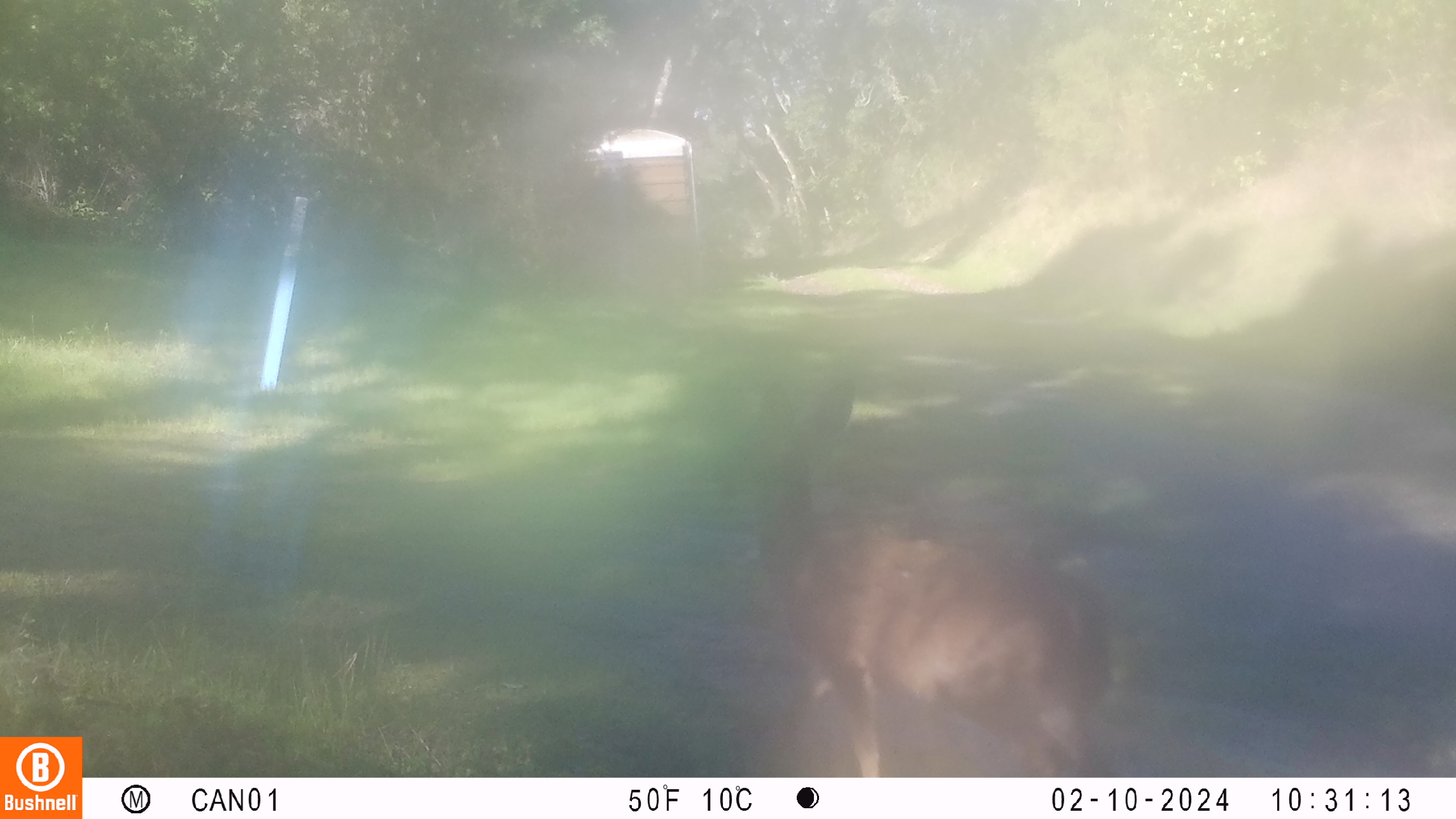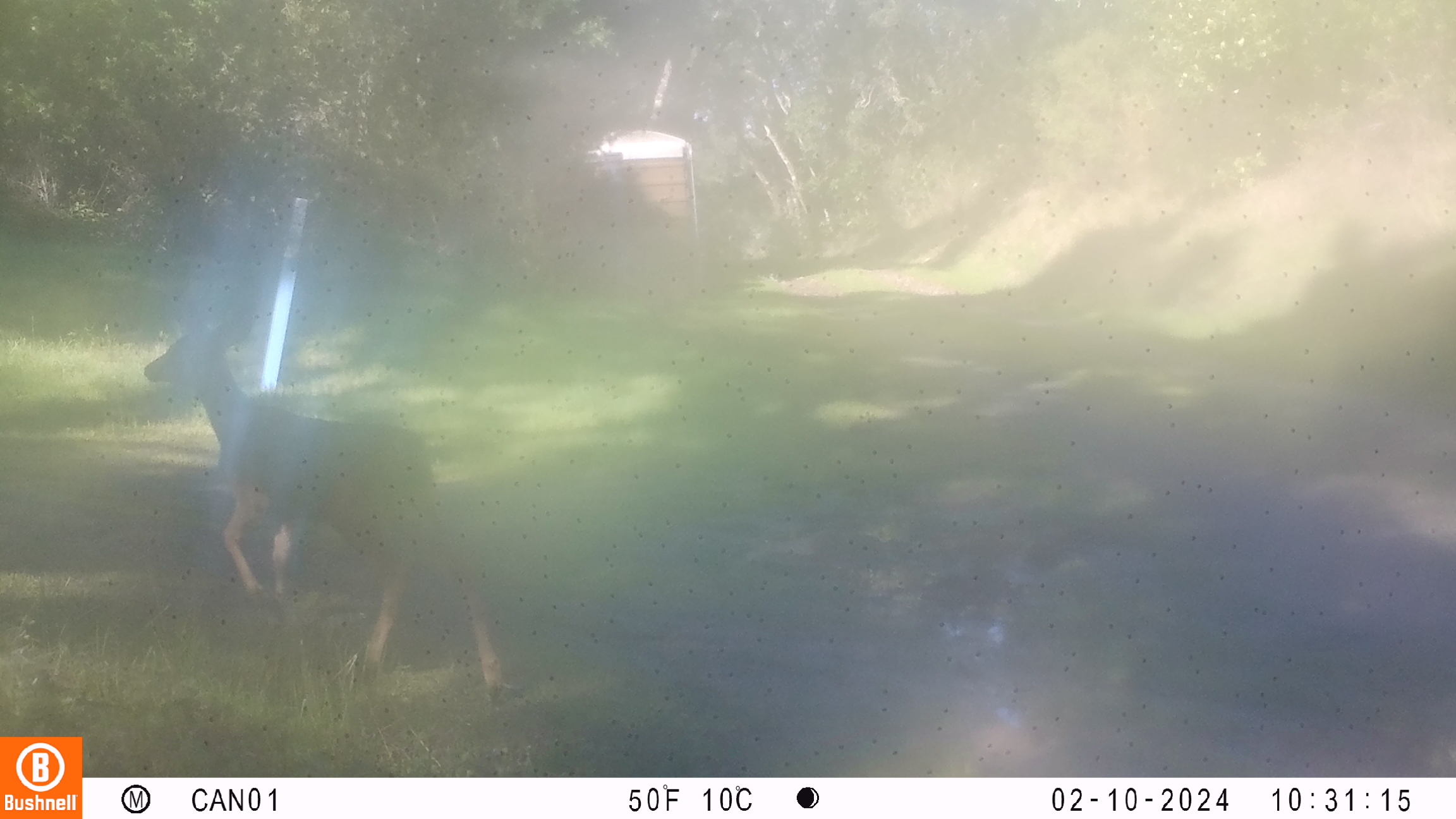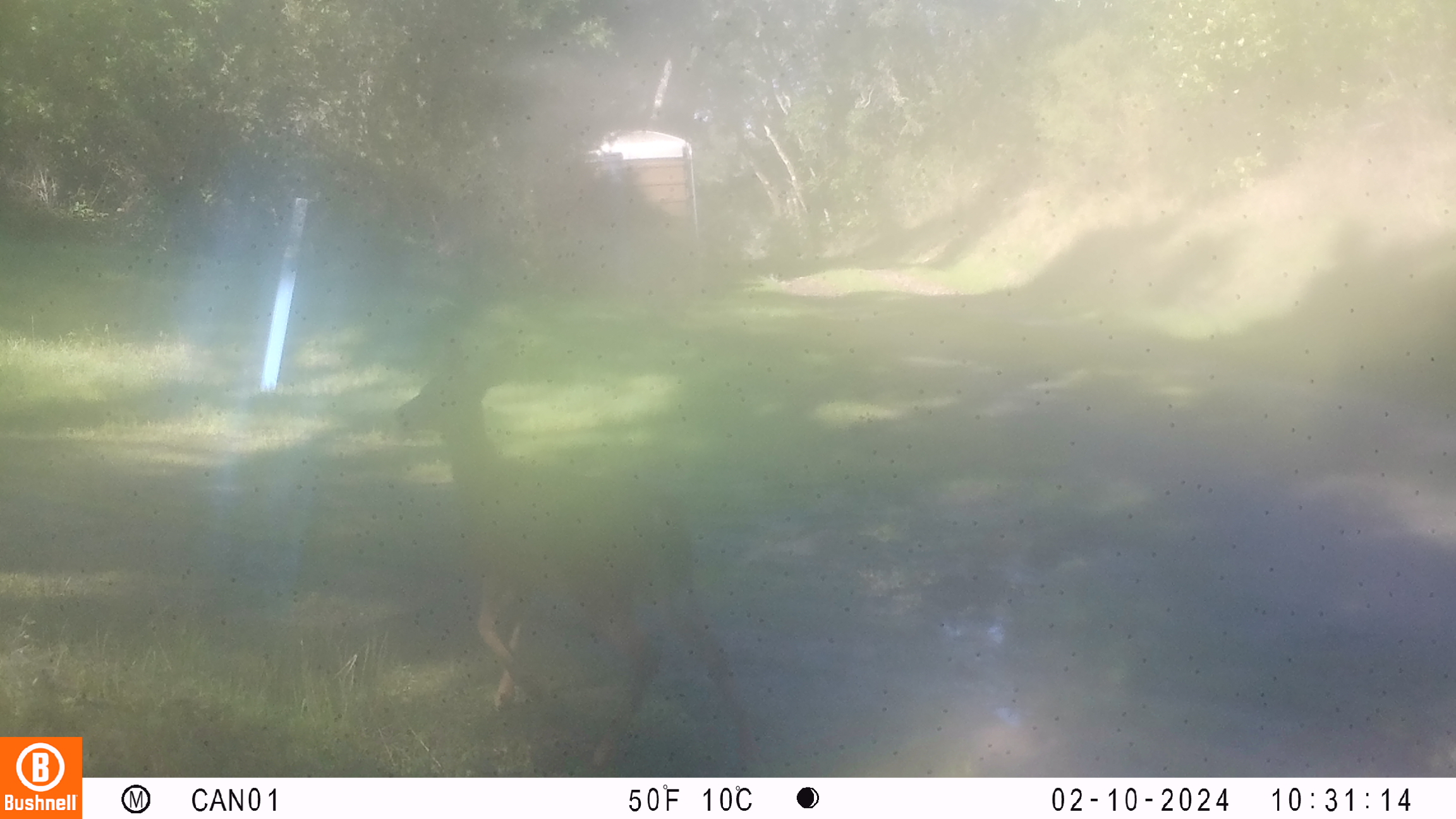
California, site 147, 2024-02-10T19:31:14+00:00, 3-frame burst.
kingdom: Animalia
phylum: Chordata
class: Mammalia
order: Artiodactyla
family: Cervidae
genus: Odocoileus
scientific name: Odocoileus hemionus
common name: mule deer